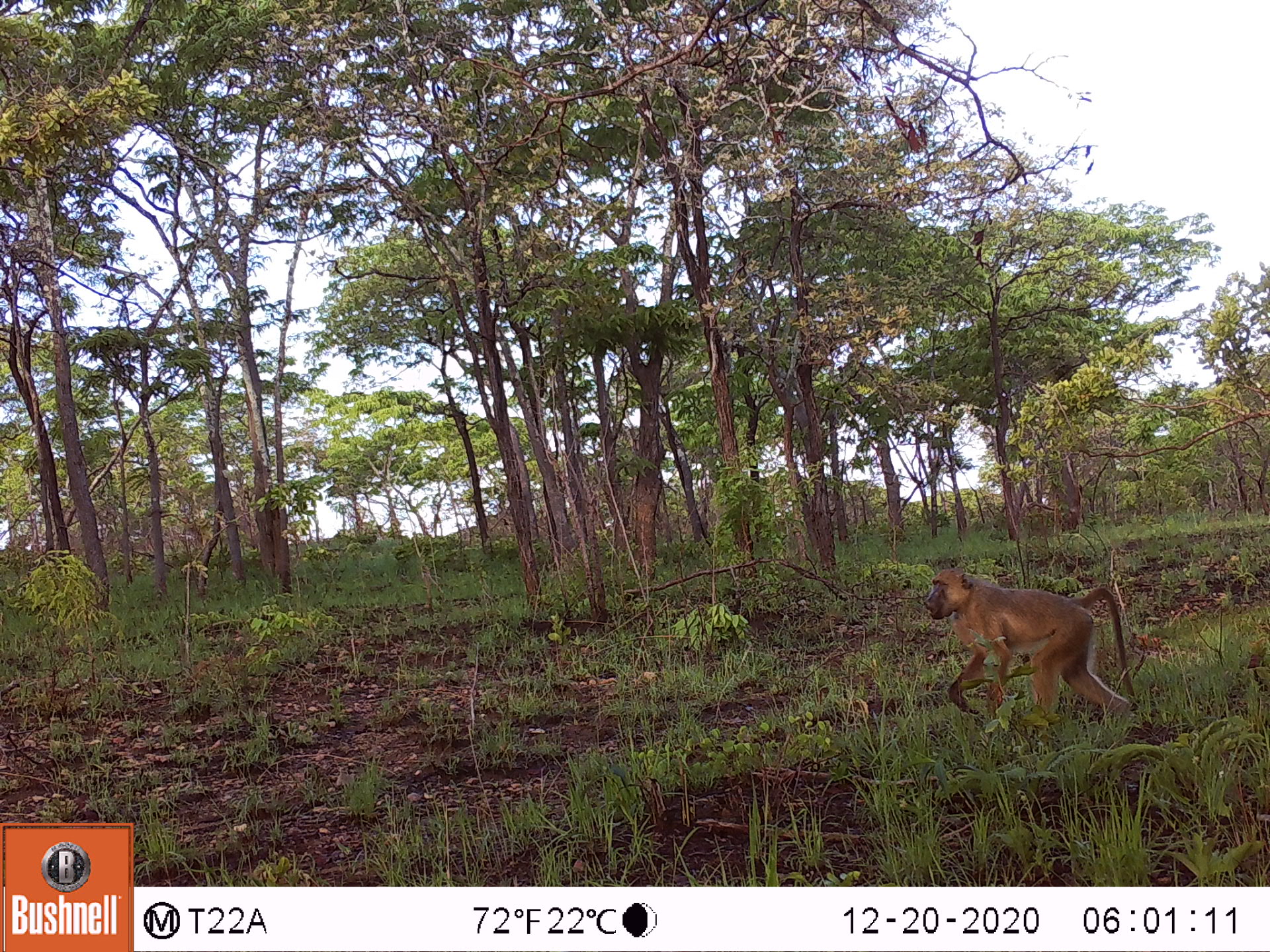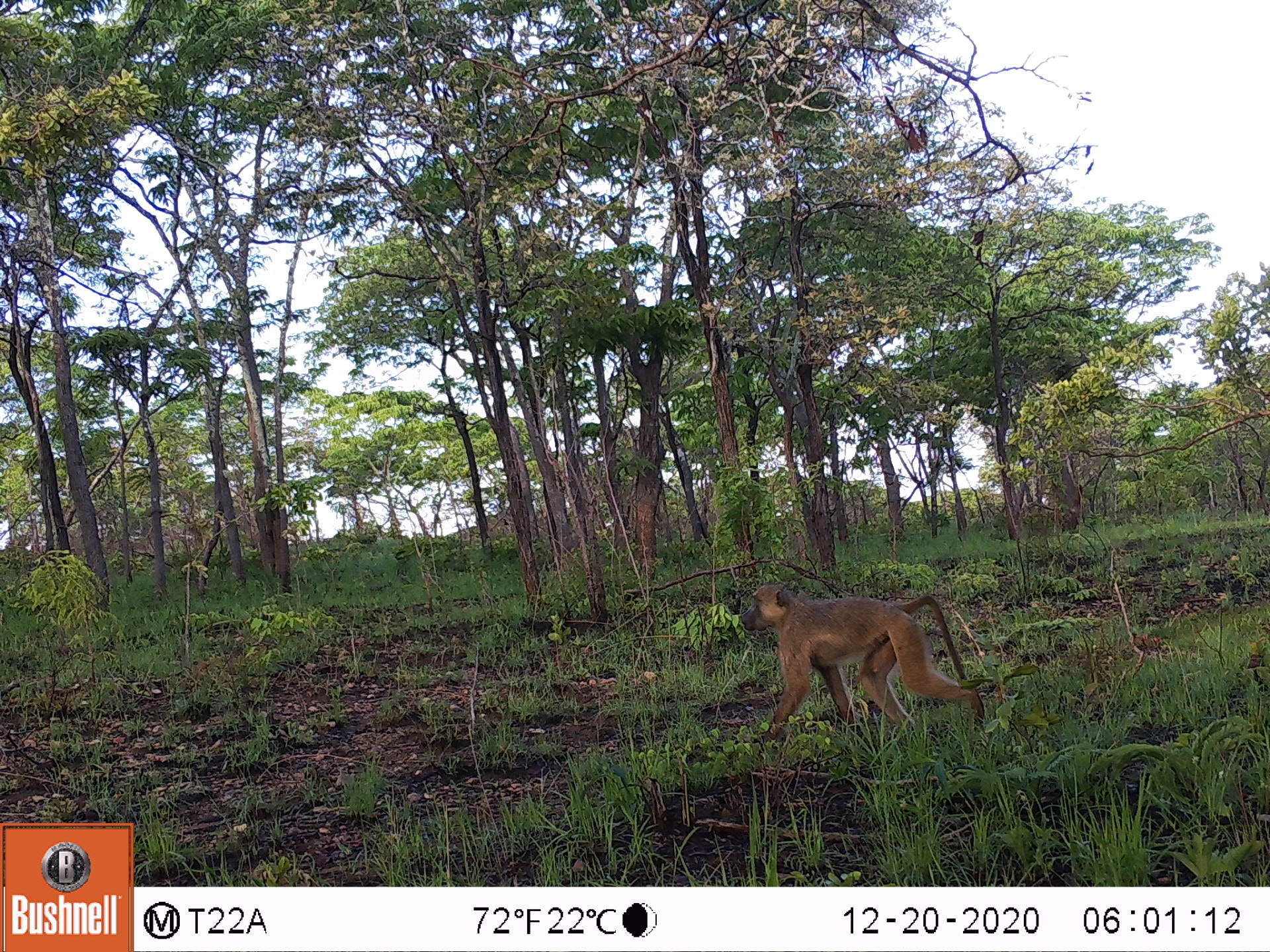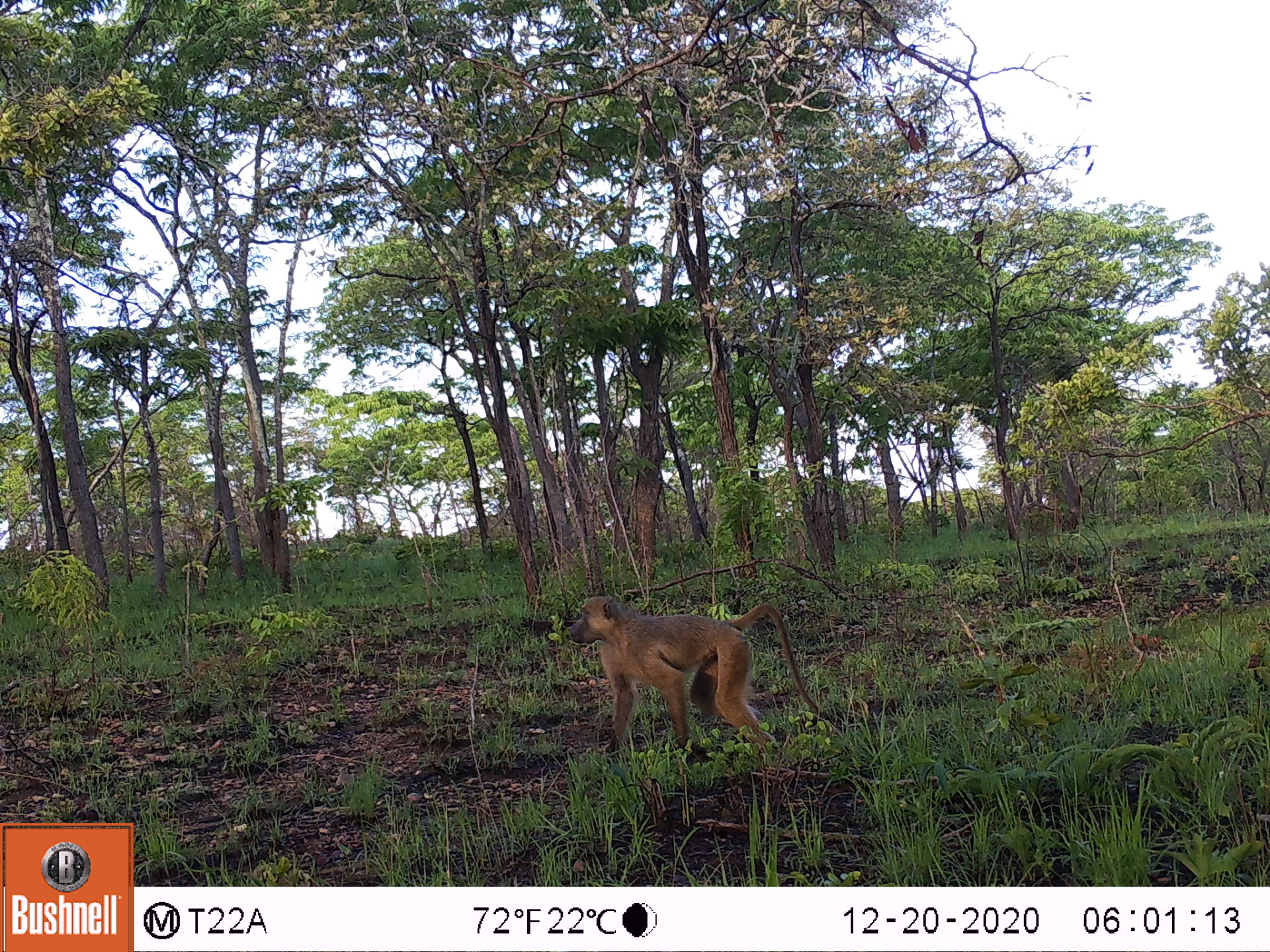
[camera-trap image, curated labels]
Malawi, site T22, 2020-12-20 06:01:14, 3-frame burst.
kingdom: Animalia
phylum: Chordata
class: Mammalia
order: Primates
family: Cercopithecidae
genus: Papio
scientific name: Papio cynocephalus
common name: yellow baboon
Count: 1.